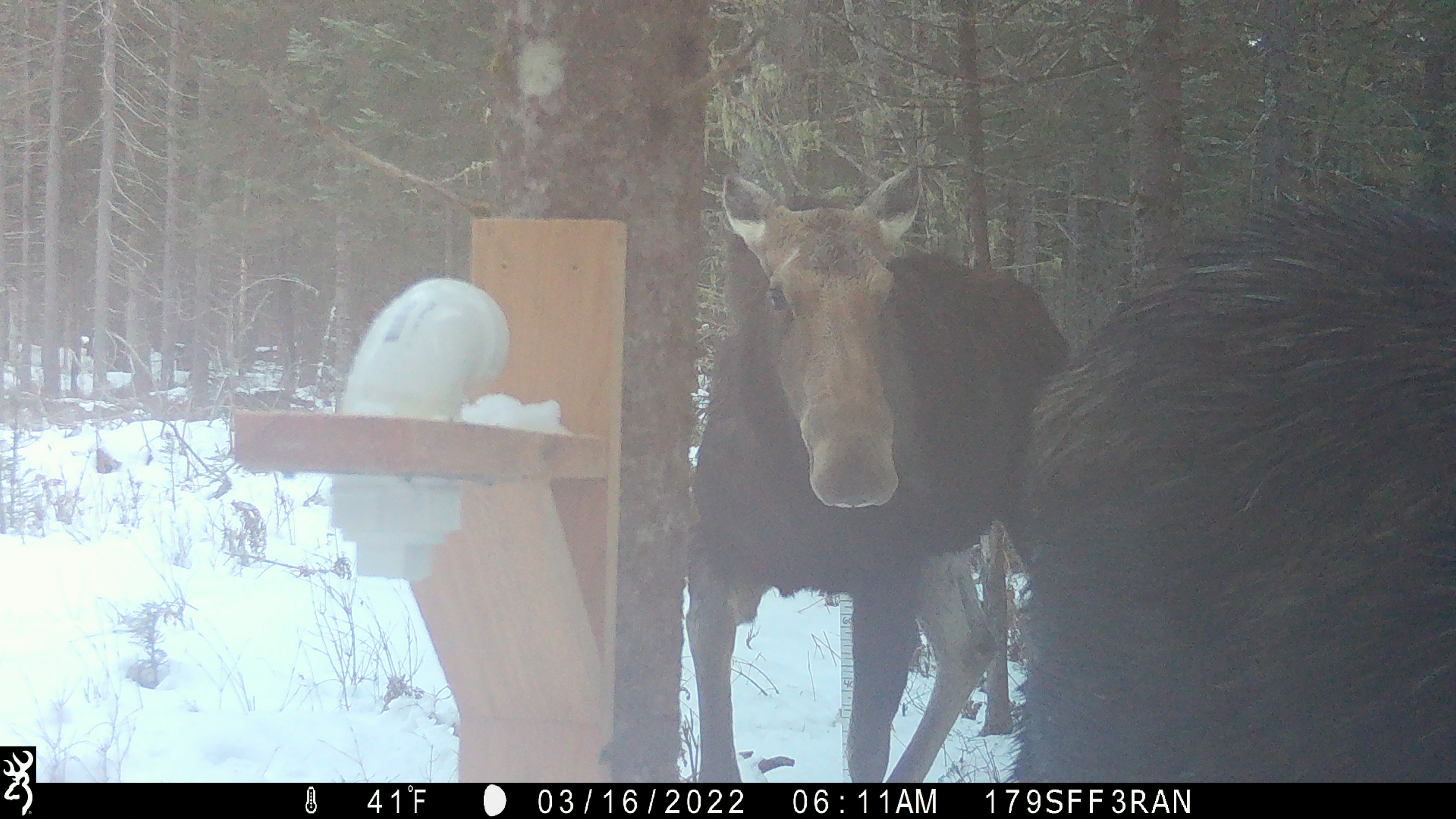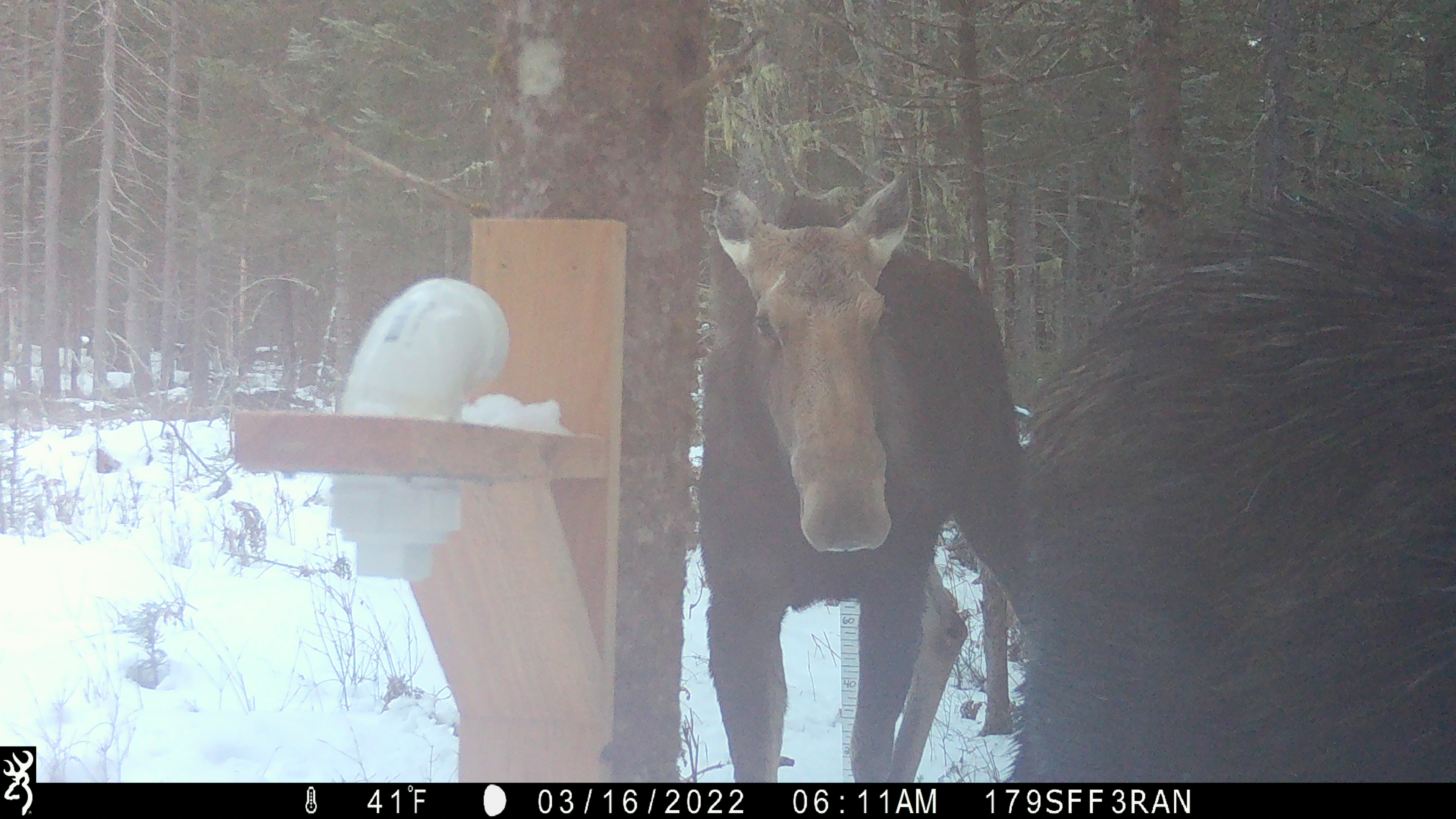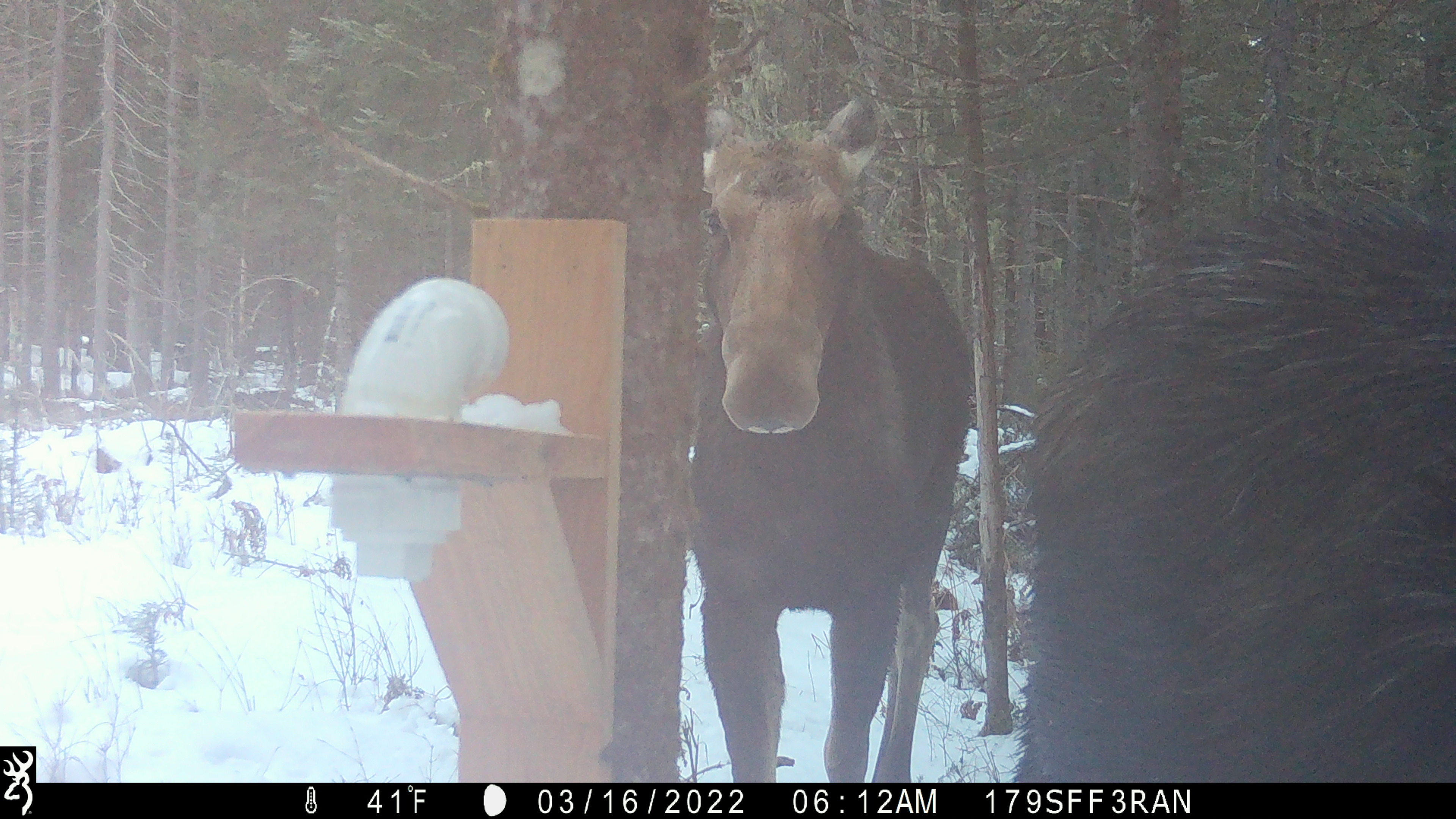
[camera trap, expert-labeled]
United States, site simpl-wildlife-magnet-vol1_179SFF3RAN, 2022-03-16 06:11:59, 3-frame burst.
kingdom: Animalia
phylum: Chordata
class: Mammalia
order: Artiodactyla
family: Cervidae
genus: Alces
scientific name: Alces alces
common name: moose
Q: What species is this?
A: Moose (Alces alces).